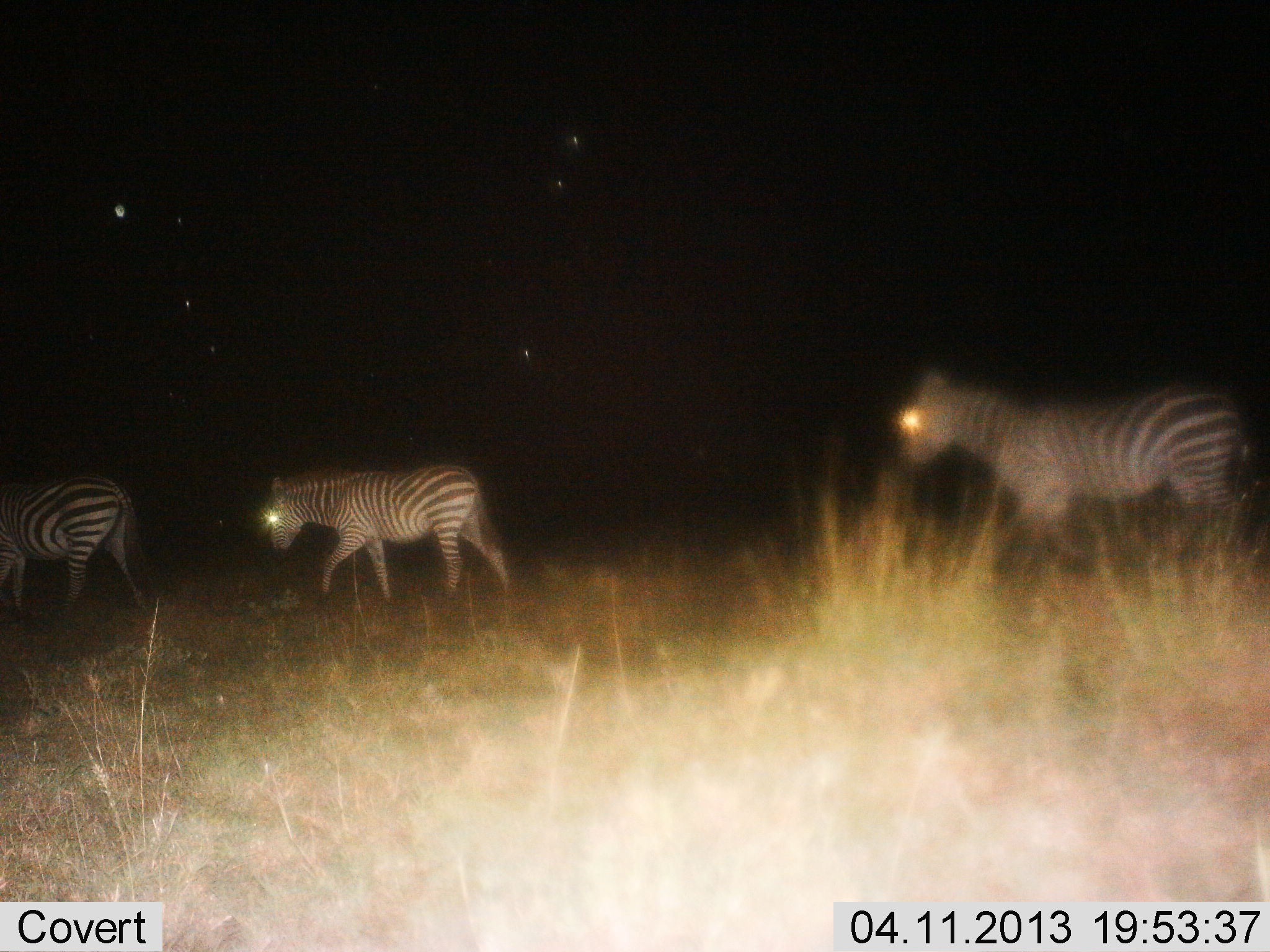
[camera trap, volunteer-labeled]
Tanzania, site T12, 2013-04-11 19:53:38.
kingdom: Animalia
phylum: Chordata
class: Mammalia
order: Perissodactyla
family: Equidae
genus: Equus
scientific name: Equus quagga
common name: plains zebra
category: zebra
Zebra (plains zebra) (Equus quagga), count 3. Behavior (volunteer vote fractions): standing 0%, resting 0%, moving 100%, interacting 0%. Young present (vote fraction): 4%. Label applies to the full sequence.